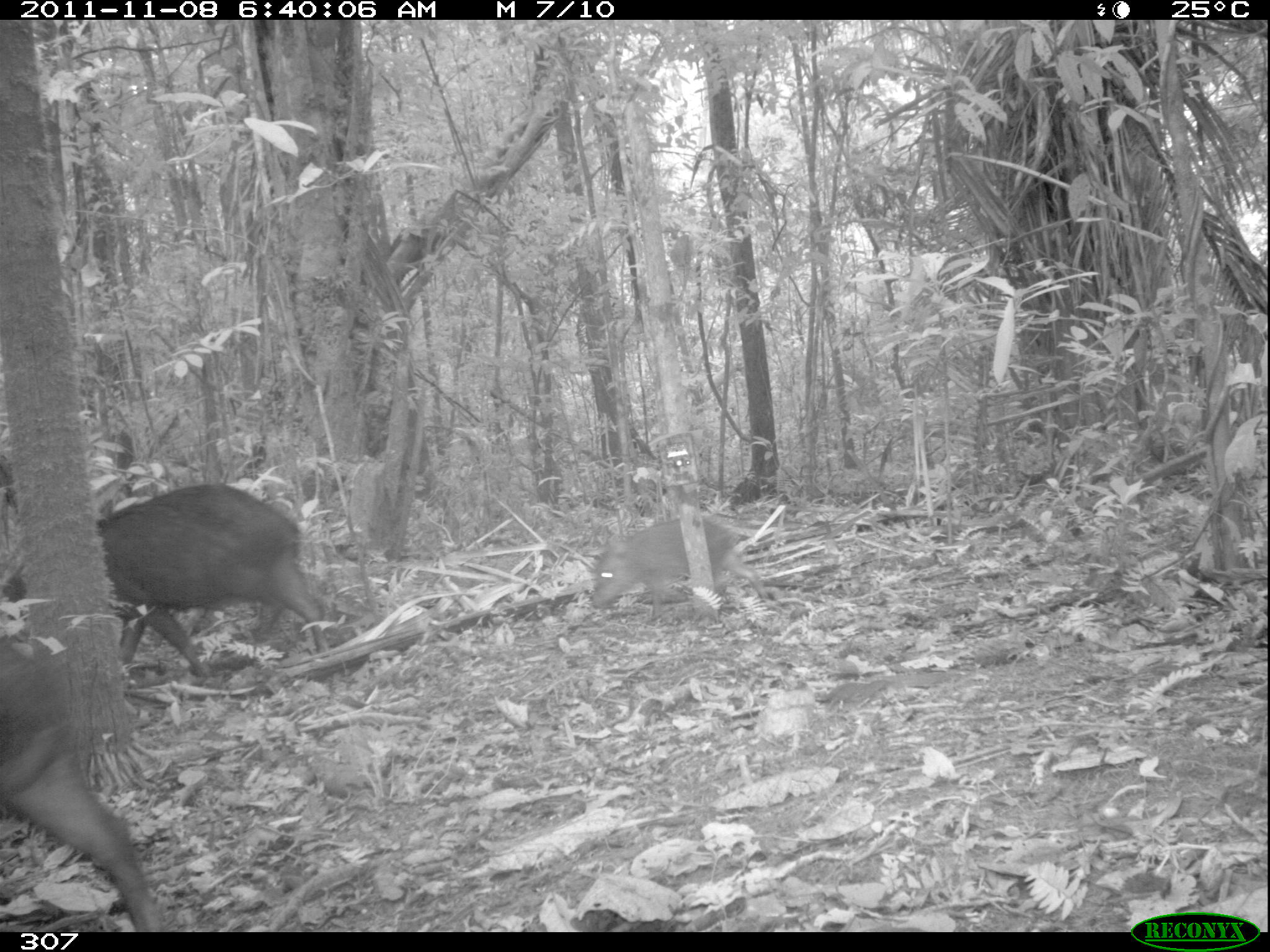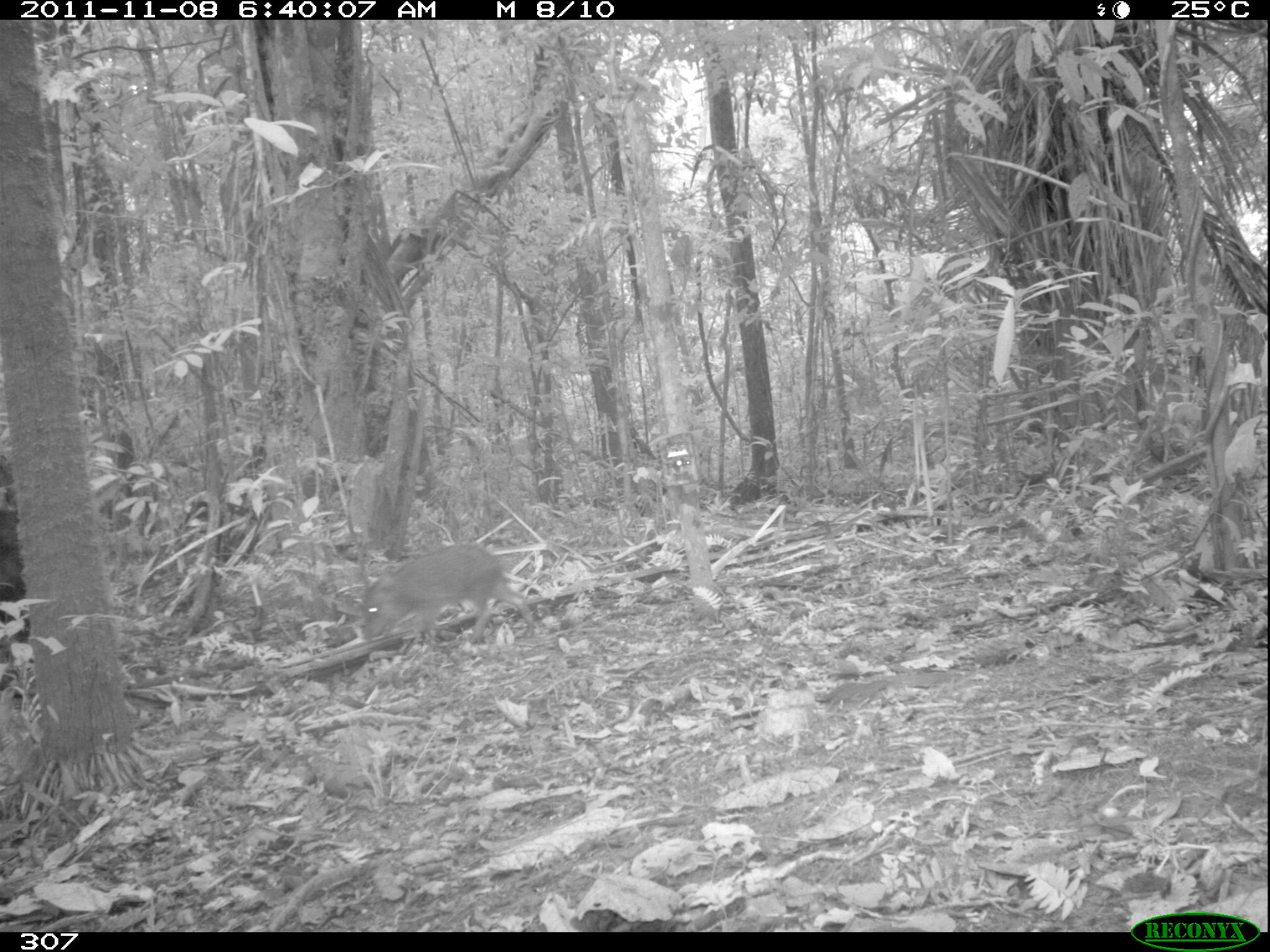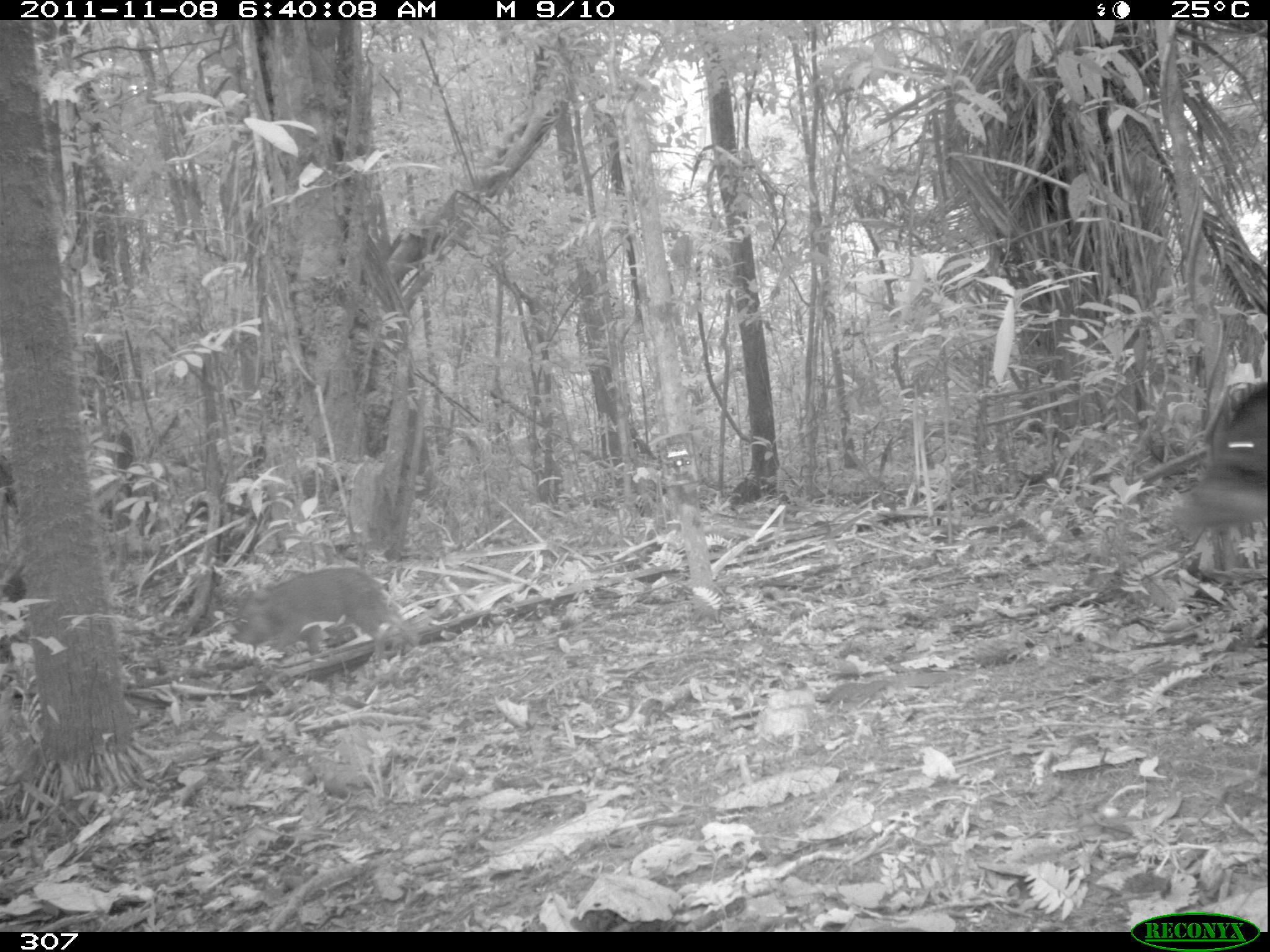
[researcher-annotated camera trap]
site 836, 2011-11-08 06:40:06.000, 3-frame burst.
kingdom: Animalia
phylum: Chordata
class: Mammalia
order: Artiodactyla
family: Tayassuidae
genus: Tayassu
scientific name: Tayassu pecari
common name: white-lipped peccary